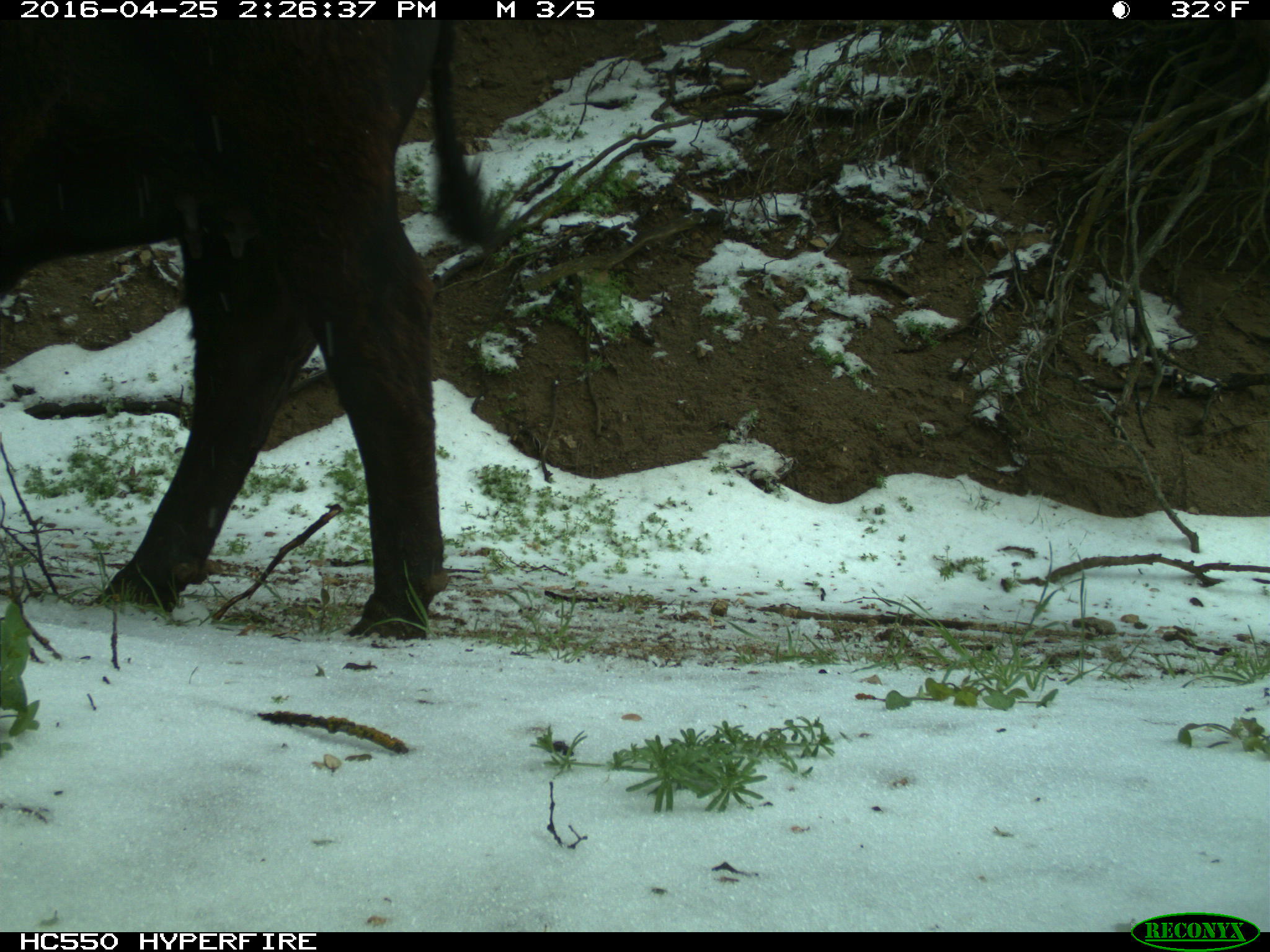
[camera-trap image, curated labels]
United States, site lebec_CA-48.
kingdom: Animalia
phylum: Chordata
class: Mammalia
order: Artiodactyla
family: Bovidae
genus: Bos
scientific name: Bos taurus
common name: domestic cow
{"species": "Bos taurus (domestic cow)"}